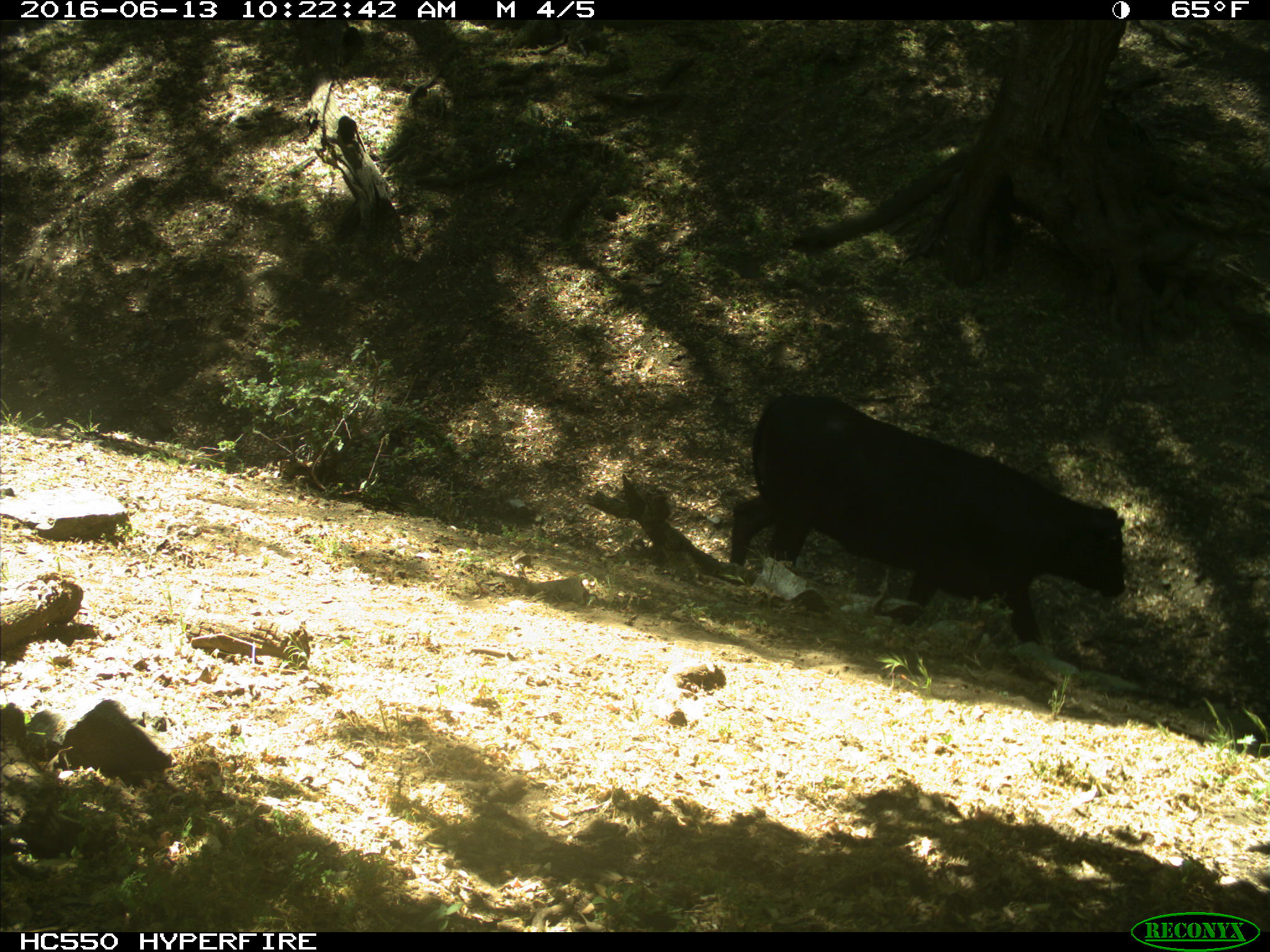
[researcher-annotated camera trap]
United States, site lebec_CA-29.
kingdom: Animalia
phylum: Chordata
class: Mammalia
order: Artiodactyla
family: Bovidae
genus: Bos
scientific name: Bos taurus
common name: domestic cow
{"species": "Bos taurus (domestic cow)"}